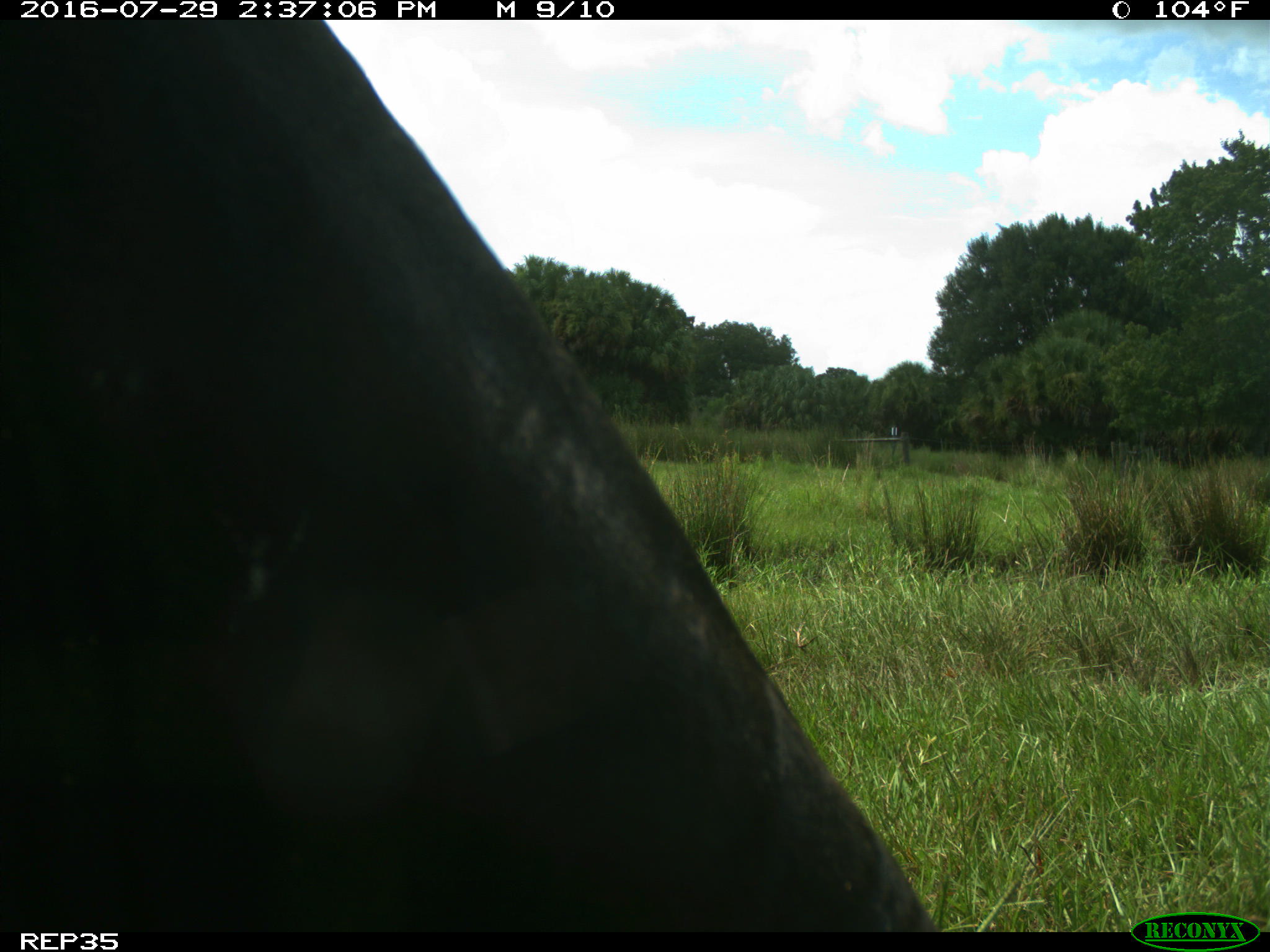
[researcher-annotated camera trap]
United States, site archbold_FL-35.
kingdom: Animalia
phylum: Chordata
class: Mammalia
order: Artiodactyla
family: Bovidae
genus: Bos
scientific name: Bos taurus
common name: domestic cow